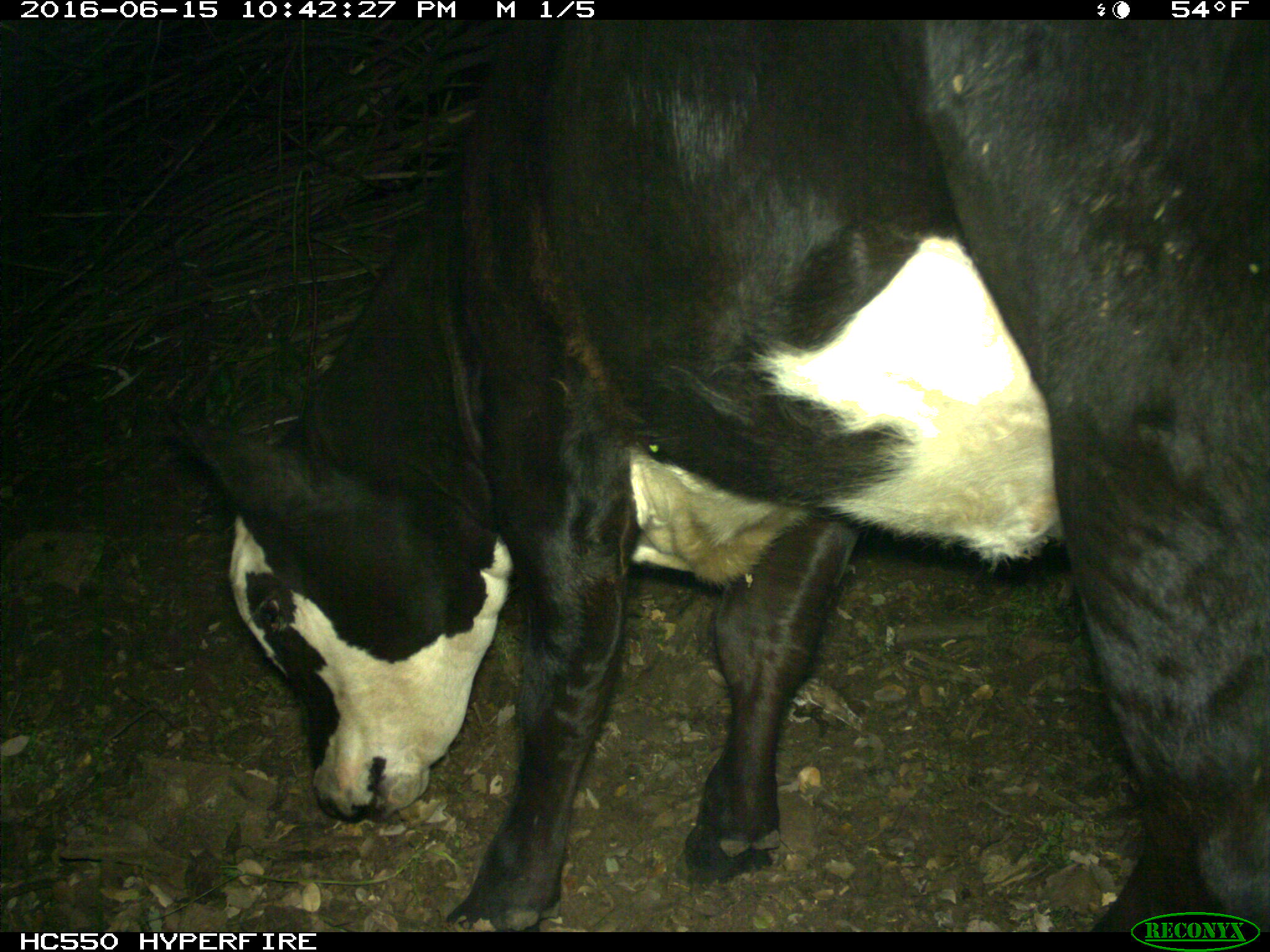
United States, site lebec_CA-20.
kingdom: Animalia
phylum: Chordata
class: Mammalia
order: Artiodactyla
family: Bovidae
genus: Bos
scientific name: Bos taurus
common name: domestic cow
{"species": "Bos taurus (domestic cow)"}